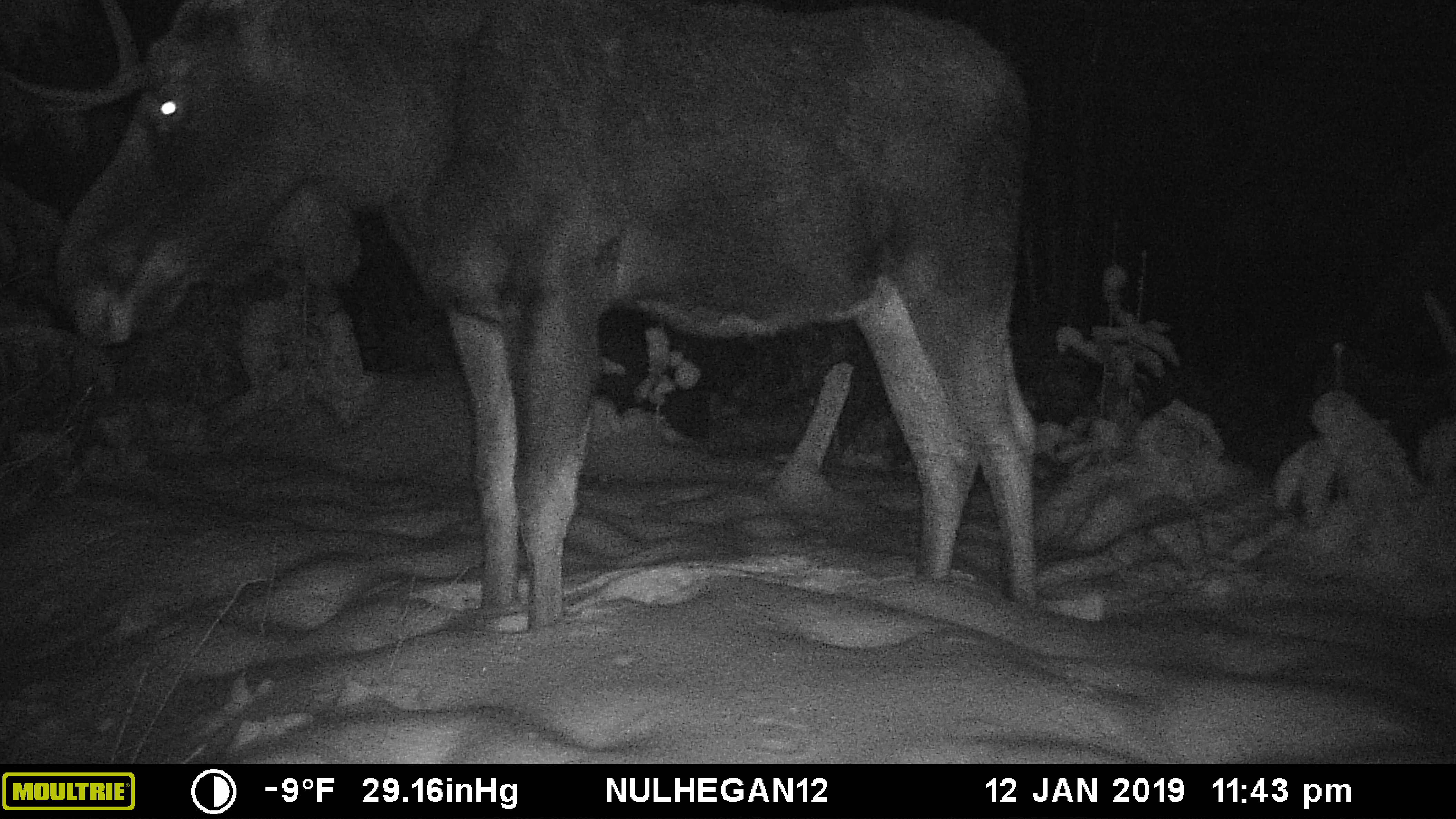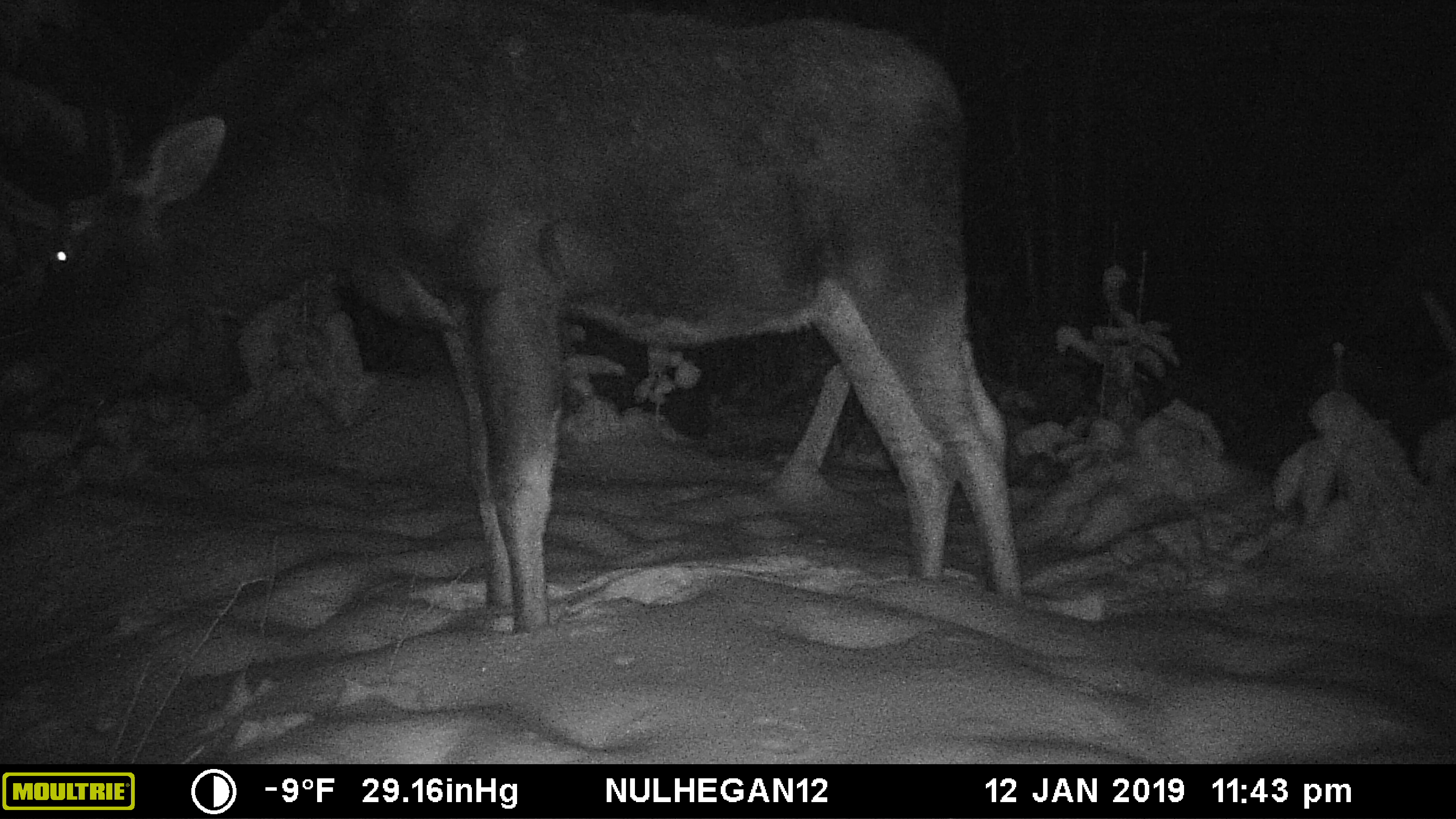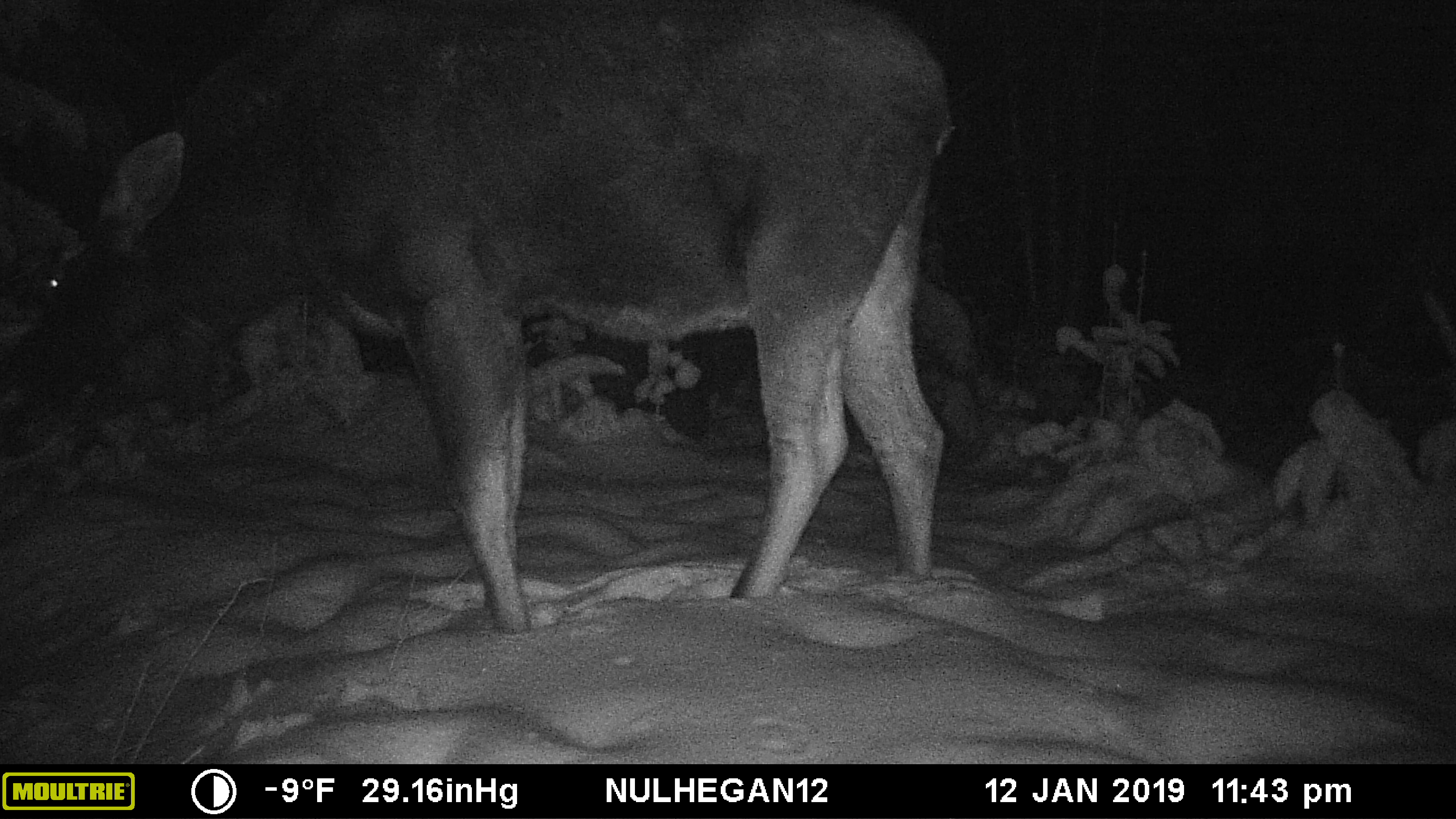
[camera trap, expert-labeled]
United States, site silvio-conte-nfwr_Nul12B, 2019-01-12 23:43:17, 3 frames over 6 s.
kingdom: Animalia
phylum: Chordata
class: Mammalia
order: Artiodactyla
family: Cervidae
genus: Alces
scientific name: Alces alces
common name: moose